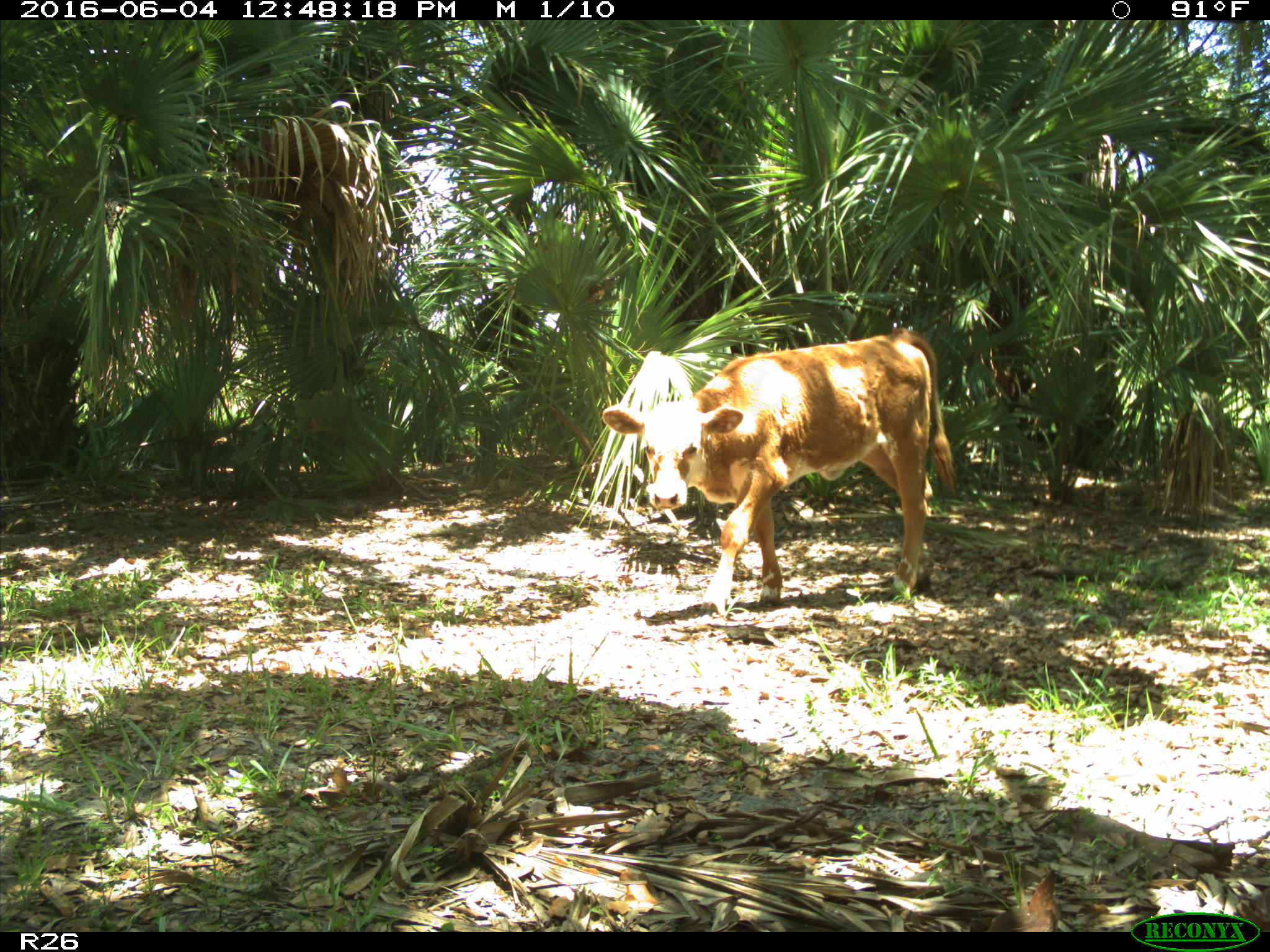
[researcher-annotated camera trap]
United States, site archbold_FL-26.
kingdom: Animalia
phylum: Chordata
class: Mammalia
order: Artiodactyla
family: Bovidae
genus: Bos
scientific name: Bos taurus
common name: domestic cow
Bos taurus (domestic cow).